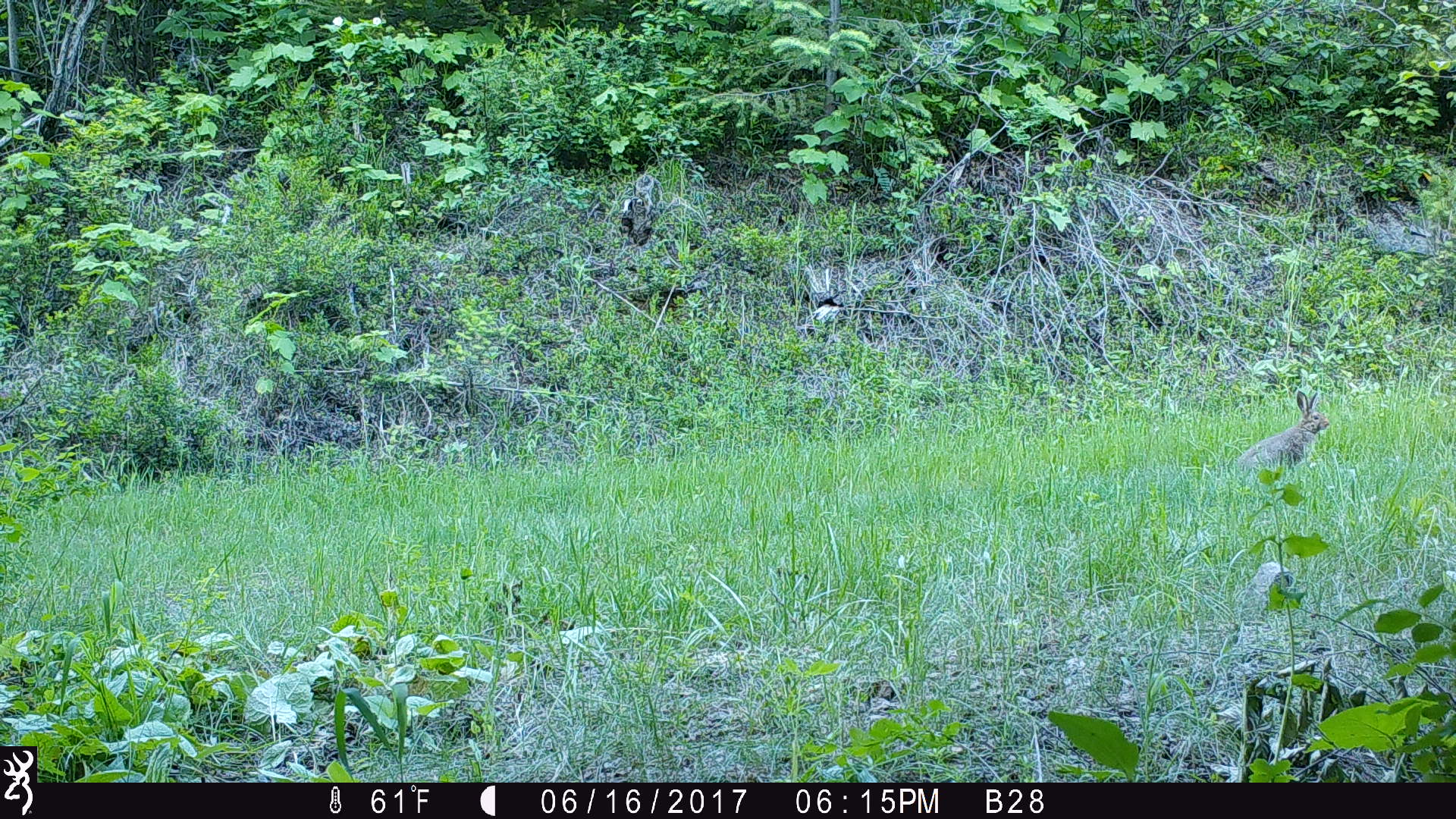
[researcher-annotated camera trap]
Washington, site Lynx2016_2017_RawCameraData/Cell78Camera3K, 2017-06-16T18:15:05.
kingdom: Animalia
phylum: Chordata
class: Mammalia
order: Lagomorpha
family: Leporidae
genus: Lepus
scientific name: Lepus americanus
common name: snowshoe hare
Lepus americanus (snowshoe hare). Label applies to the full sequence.